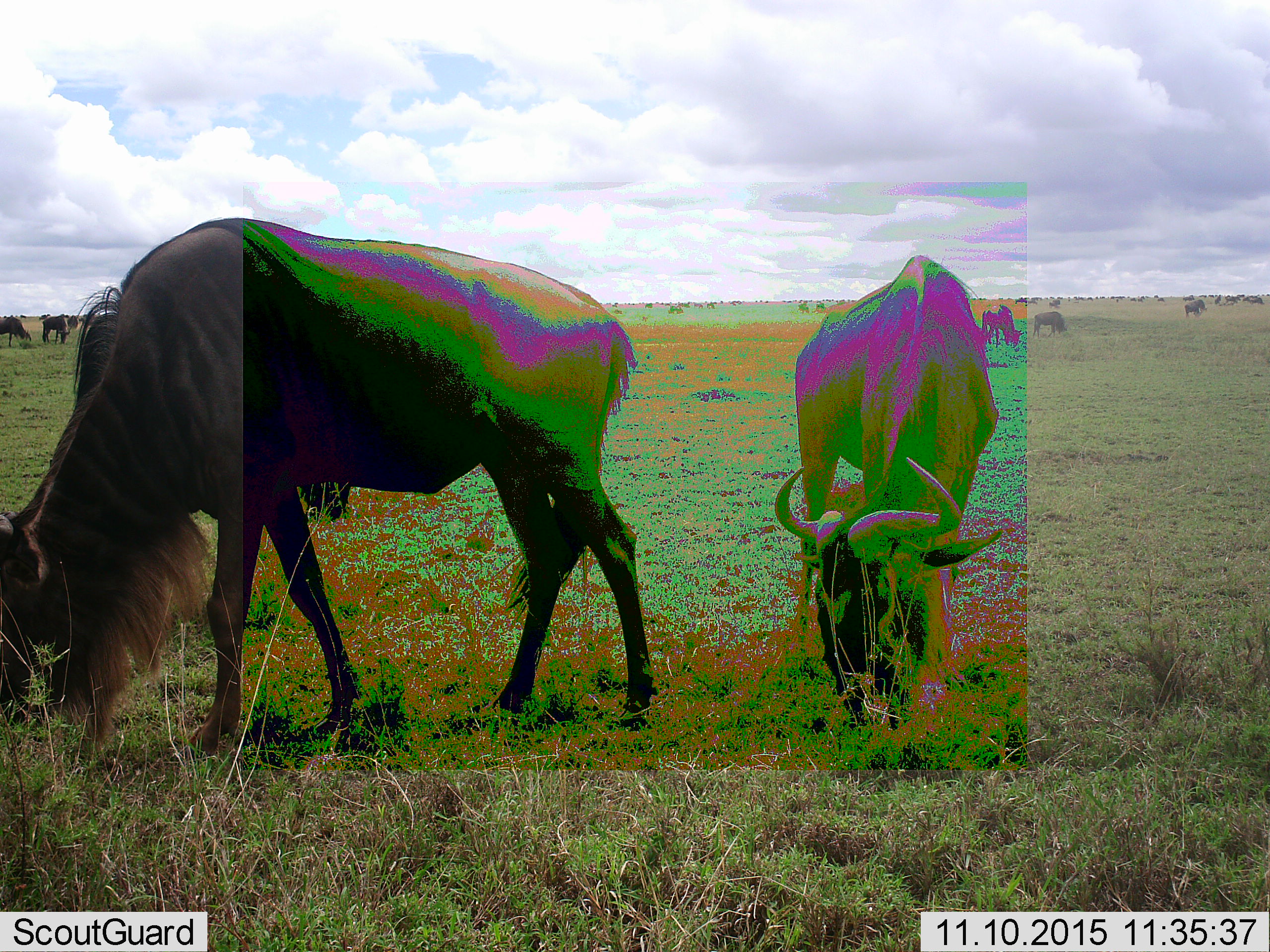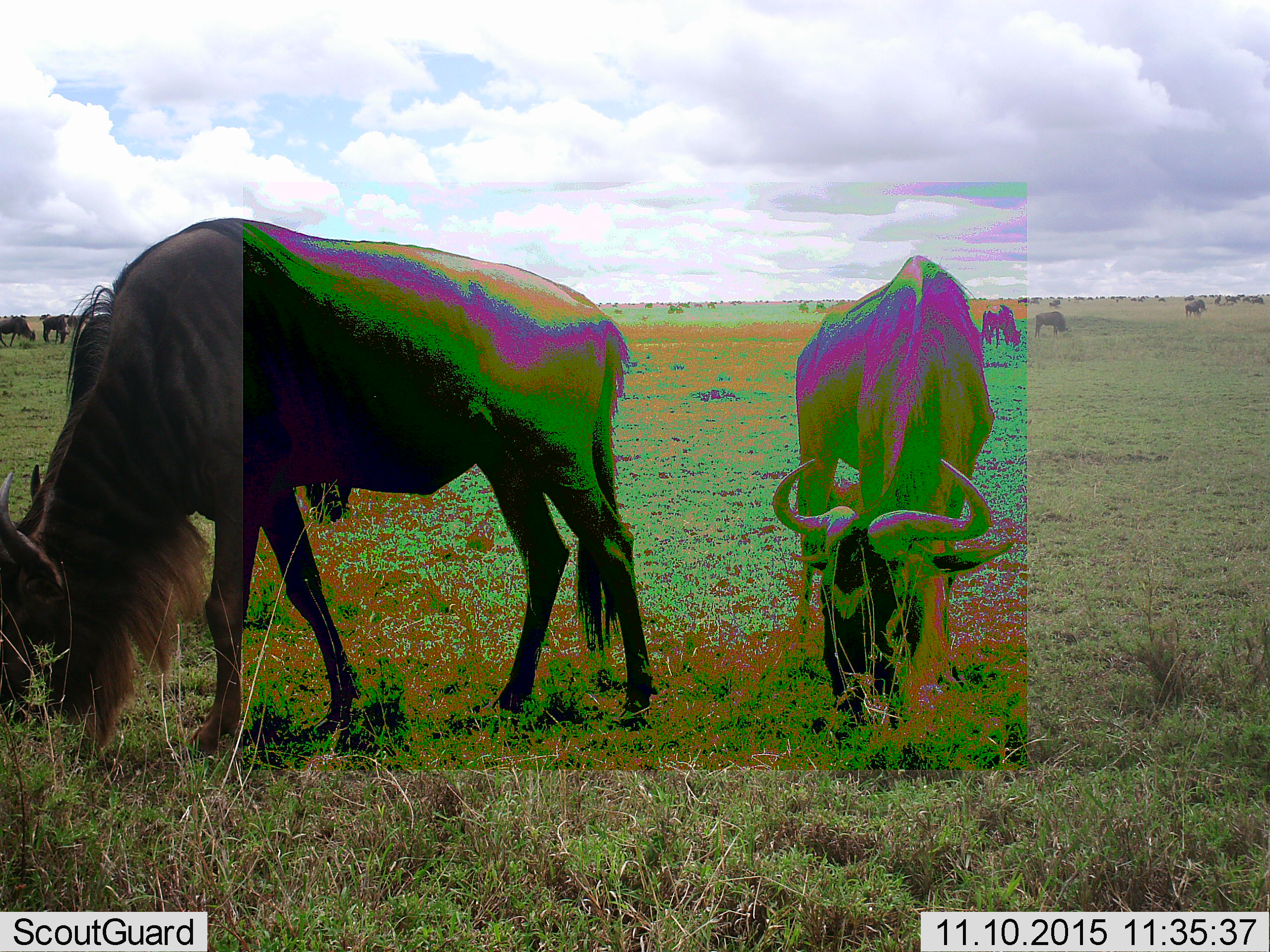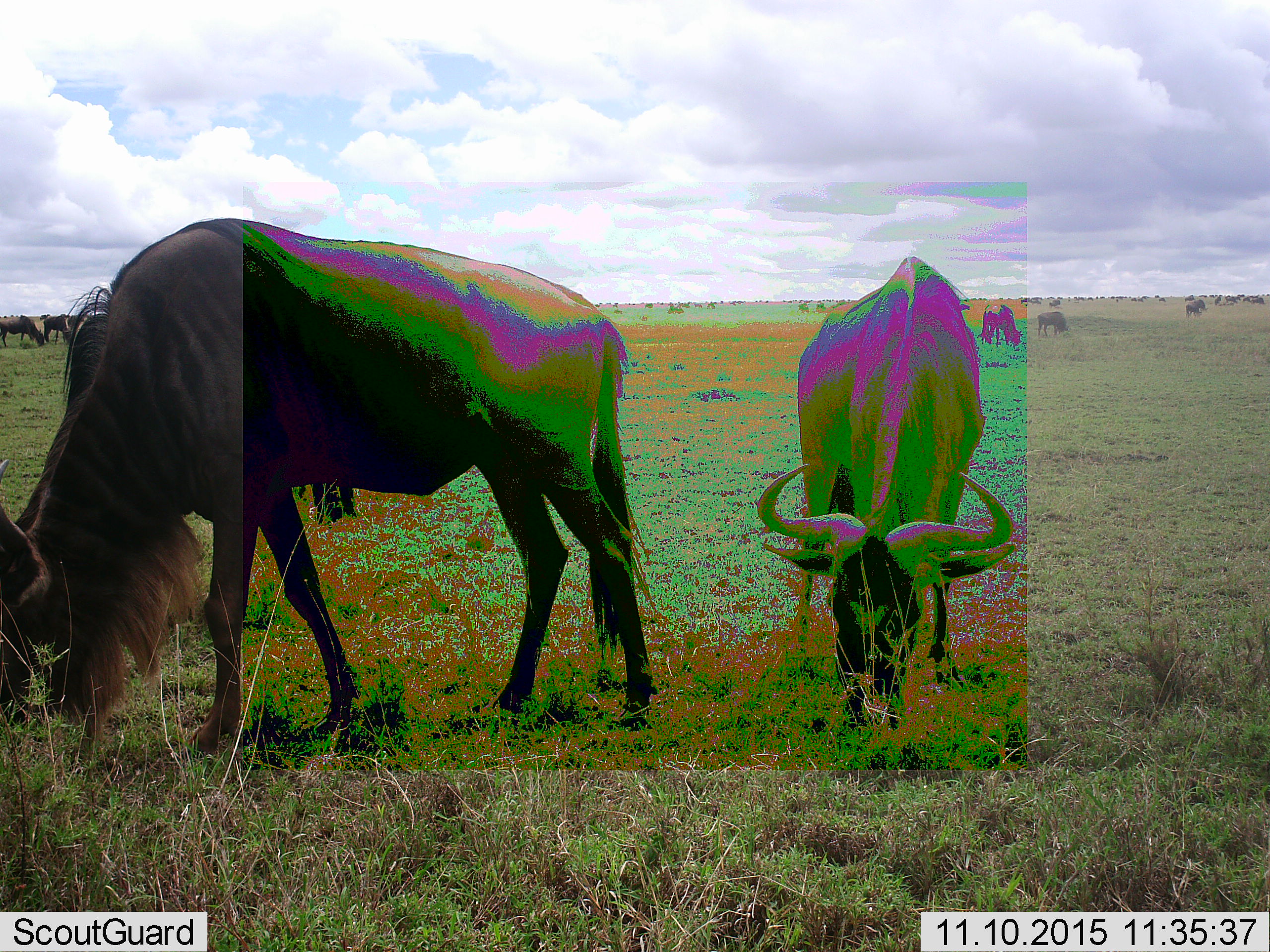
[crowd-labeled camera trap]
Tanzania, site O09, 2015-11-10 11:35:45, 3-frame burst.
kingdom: Animalia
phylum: Chordata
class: Mammalia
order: Artiodactyla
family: Bovidae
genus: Connochaetes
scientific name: Connochaetes taurinus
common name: blue wildebeest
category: wildebeest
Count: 11-50.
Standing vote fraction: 50%.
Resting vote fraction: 0%.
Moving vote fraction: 50%.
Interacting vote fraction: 0%.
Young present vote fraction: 0%.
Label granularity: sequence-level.